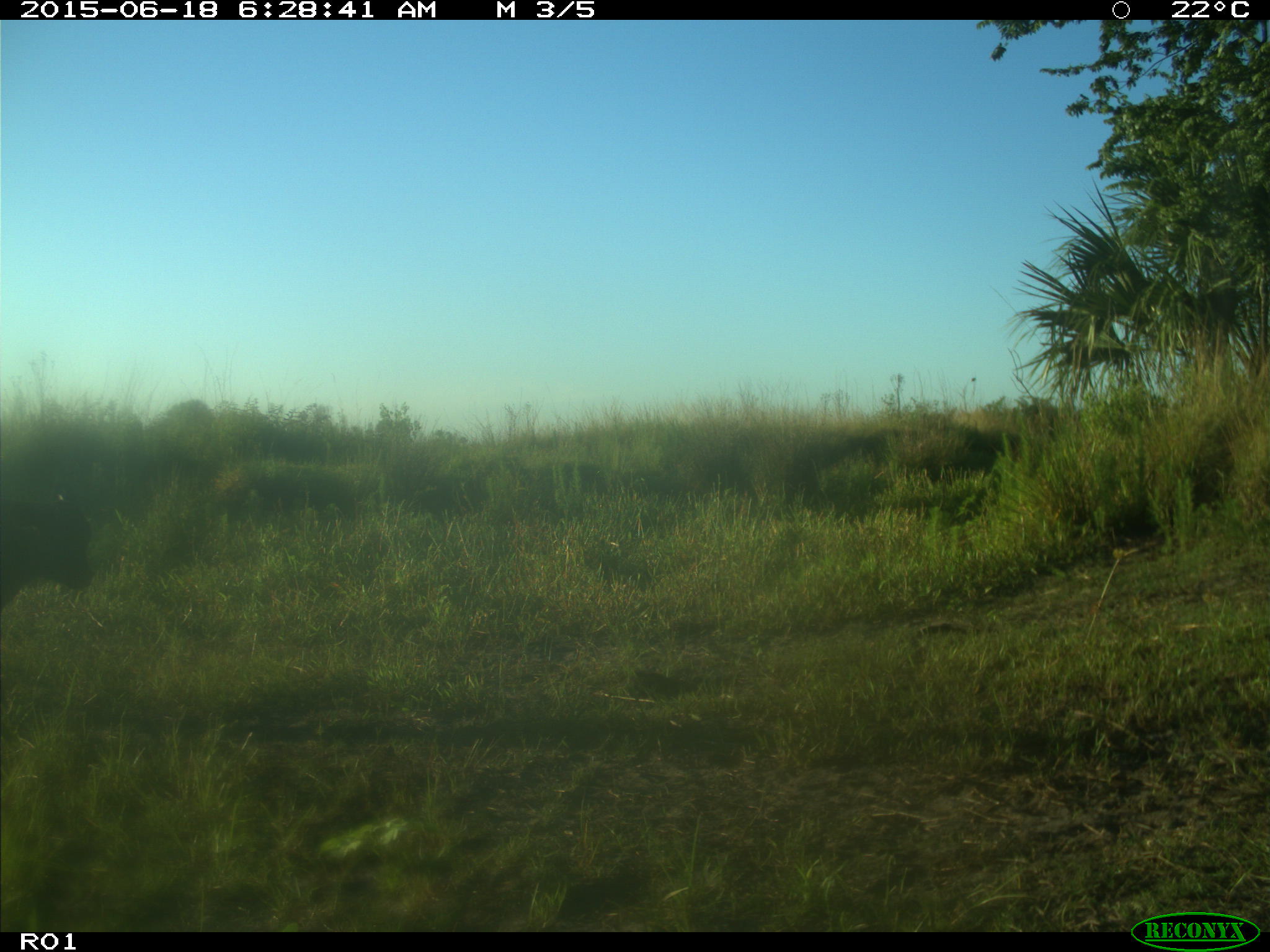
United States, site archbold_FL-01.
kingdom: Animalia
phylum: Chordata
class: Mammalia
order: Artiodactyla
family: Bovidae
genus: Bos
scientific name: Bos taurus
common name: domestic cow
Bos taurus (domestic cow).